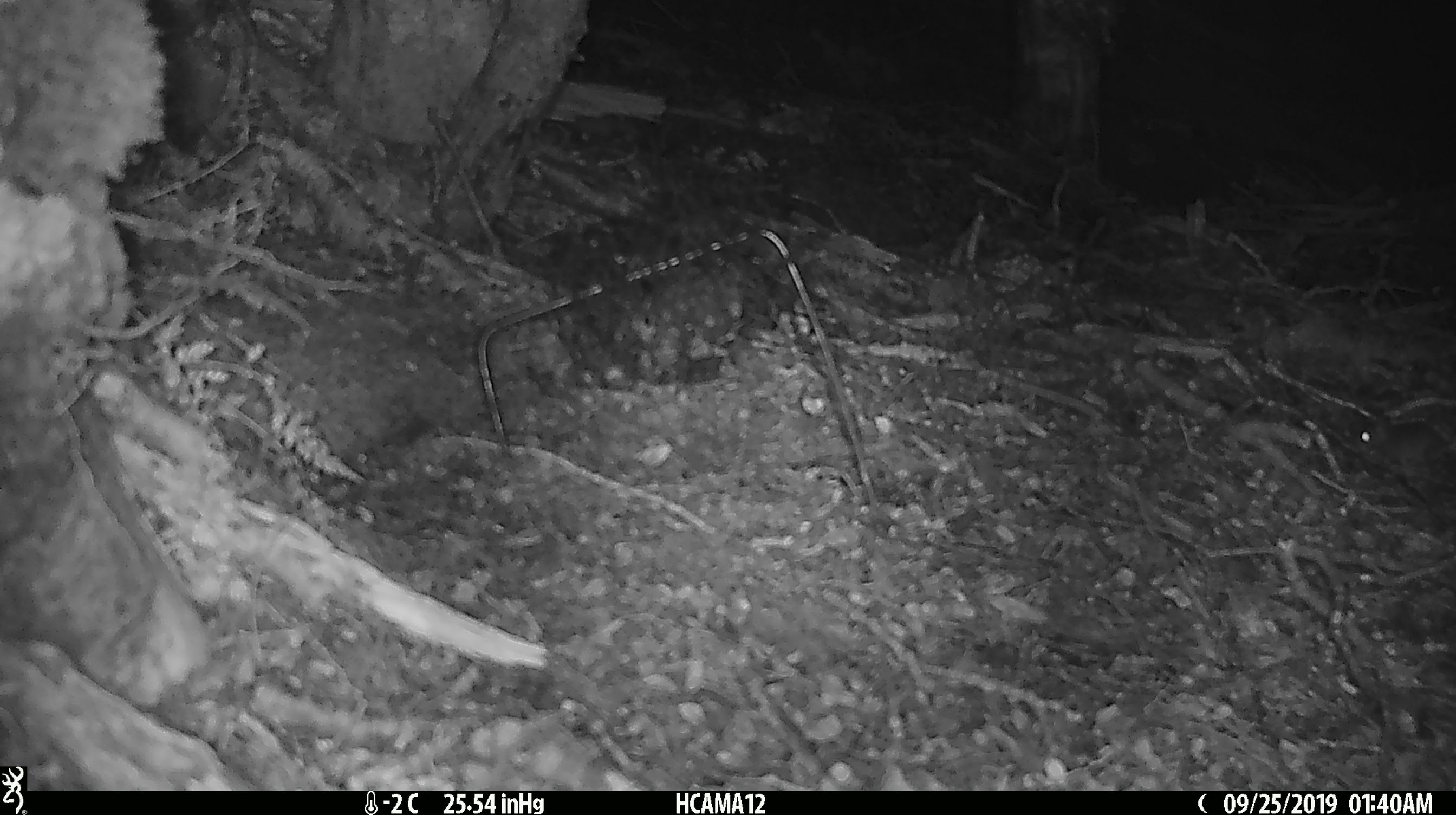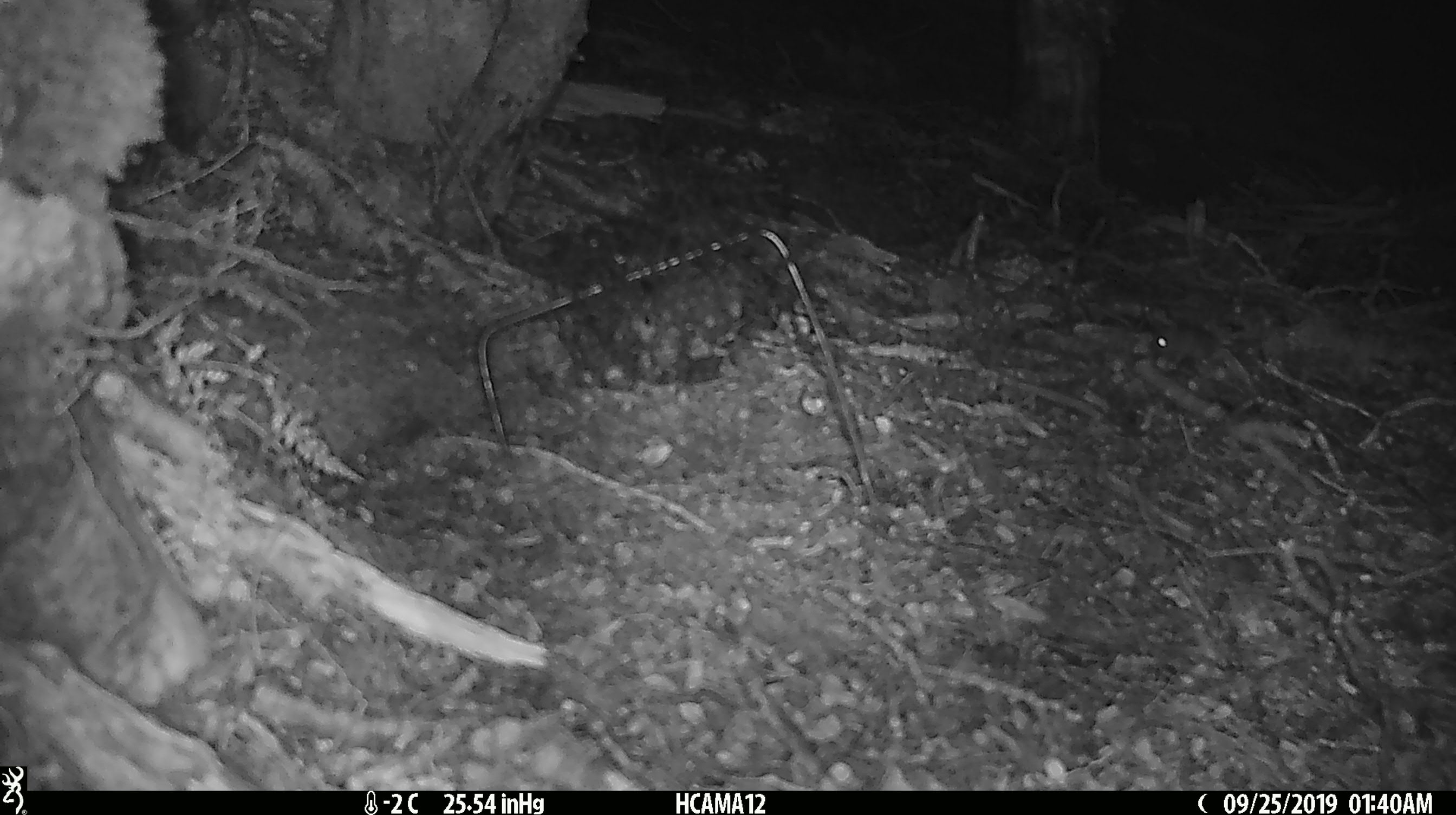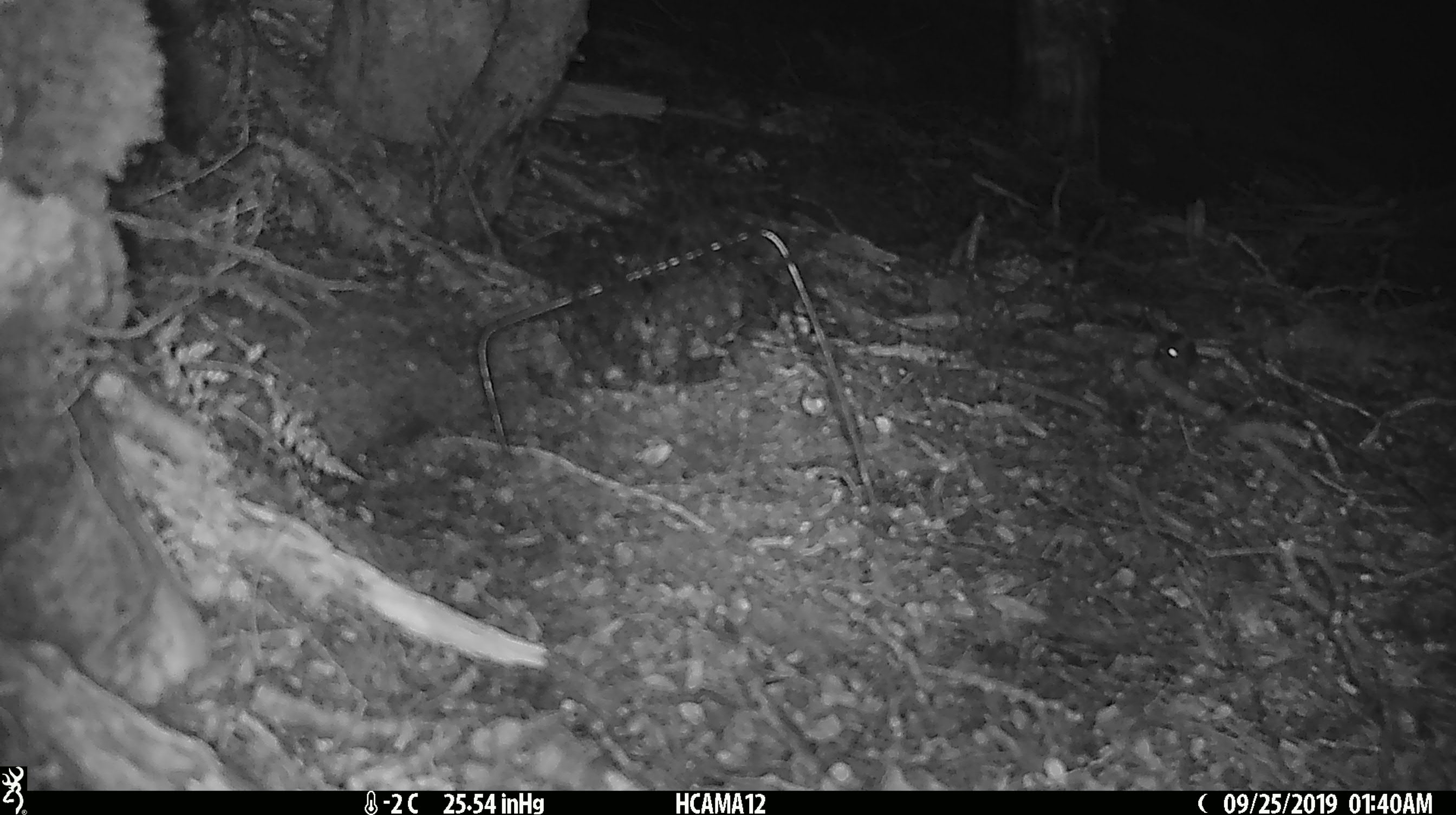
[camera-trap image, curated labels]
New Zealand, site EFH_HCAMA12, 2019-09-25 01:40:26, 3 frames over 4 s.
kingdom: Animalia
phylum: Chordata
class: Mammalia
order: Rodentia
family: Muridae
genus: Mus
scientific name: Mus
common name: mouse